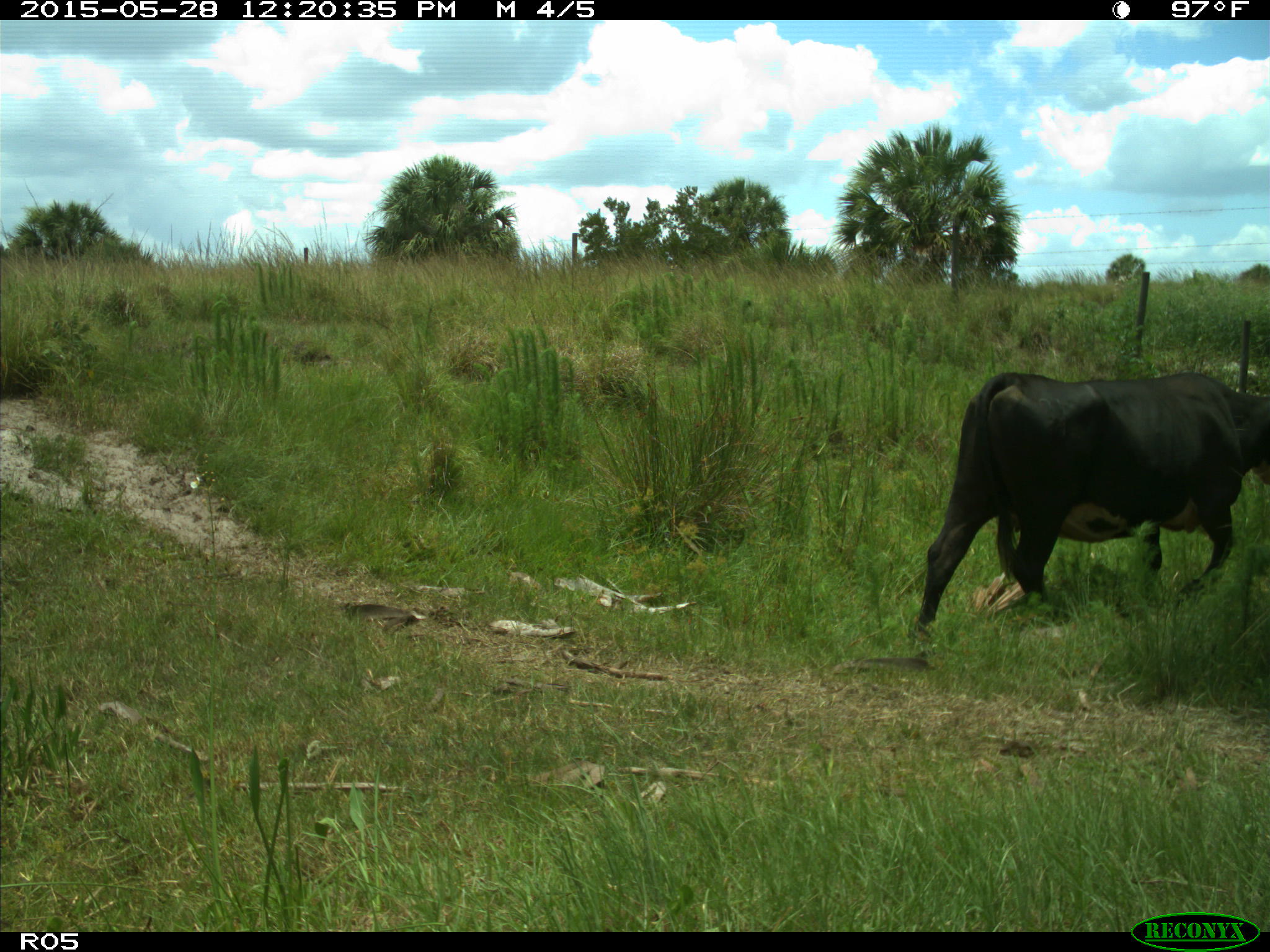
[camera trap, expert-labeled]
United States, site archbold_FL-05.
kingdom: Animalia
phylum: Chordata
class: Mammalia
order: Artiodactyla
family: Bovidae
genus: Bos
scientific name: Bos taurus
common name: domestic cow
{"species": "Bos taurus (domestic cow)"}